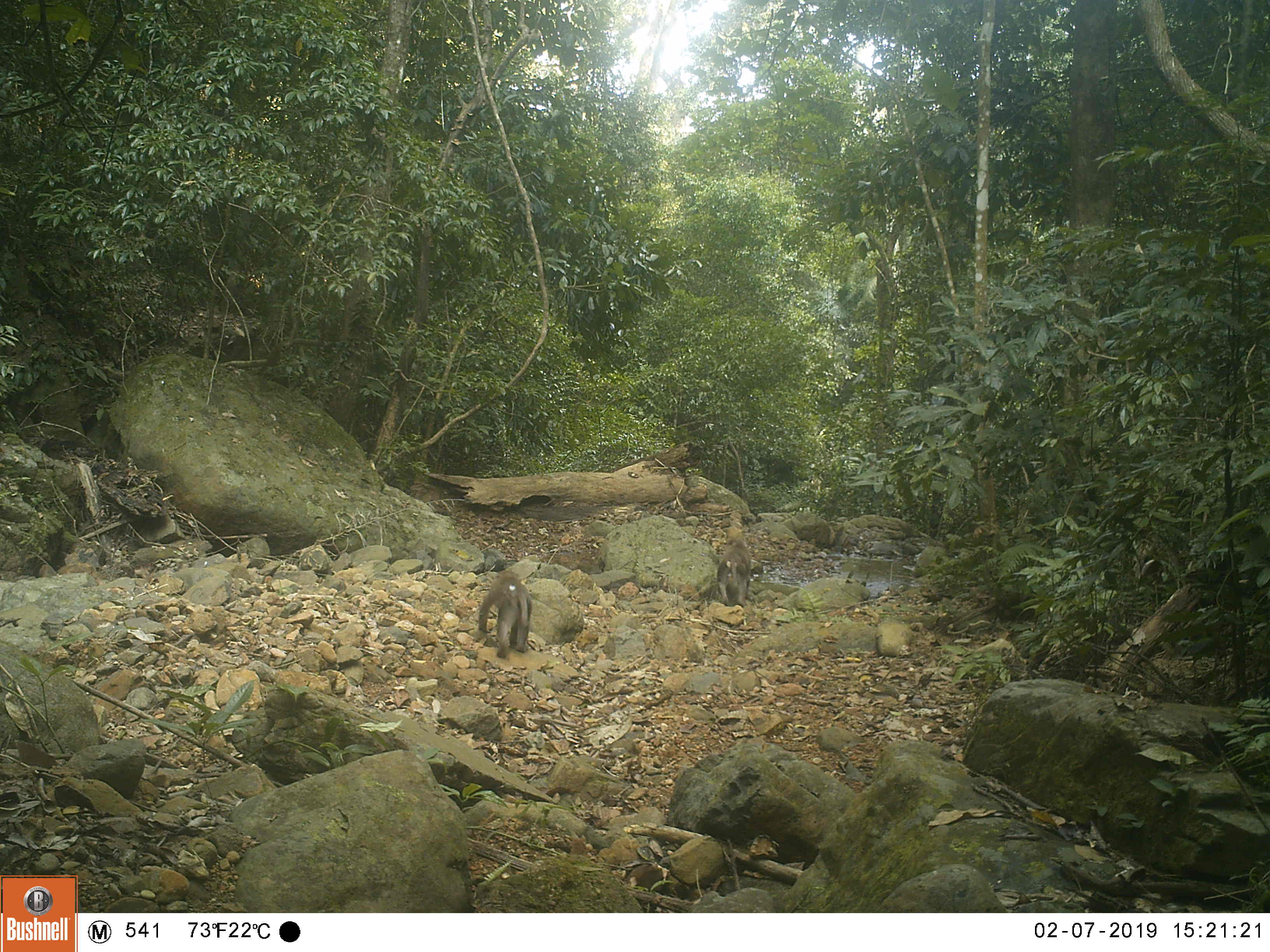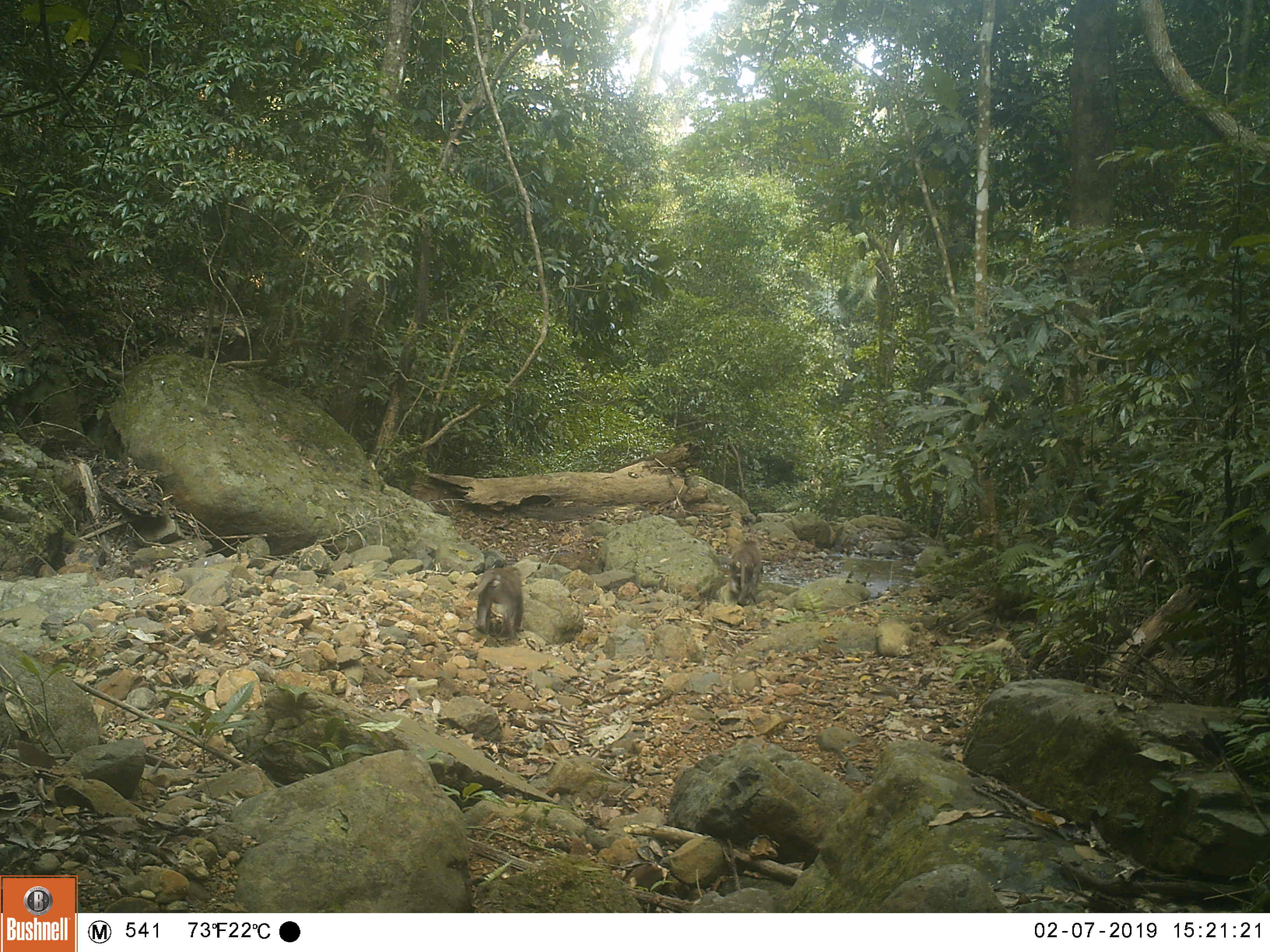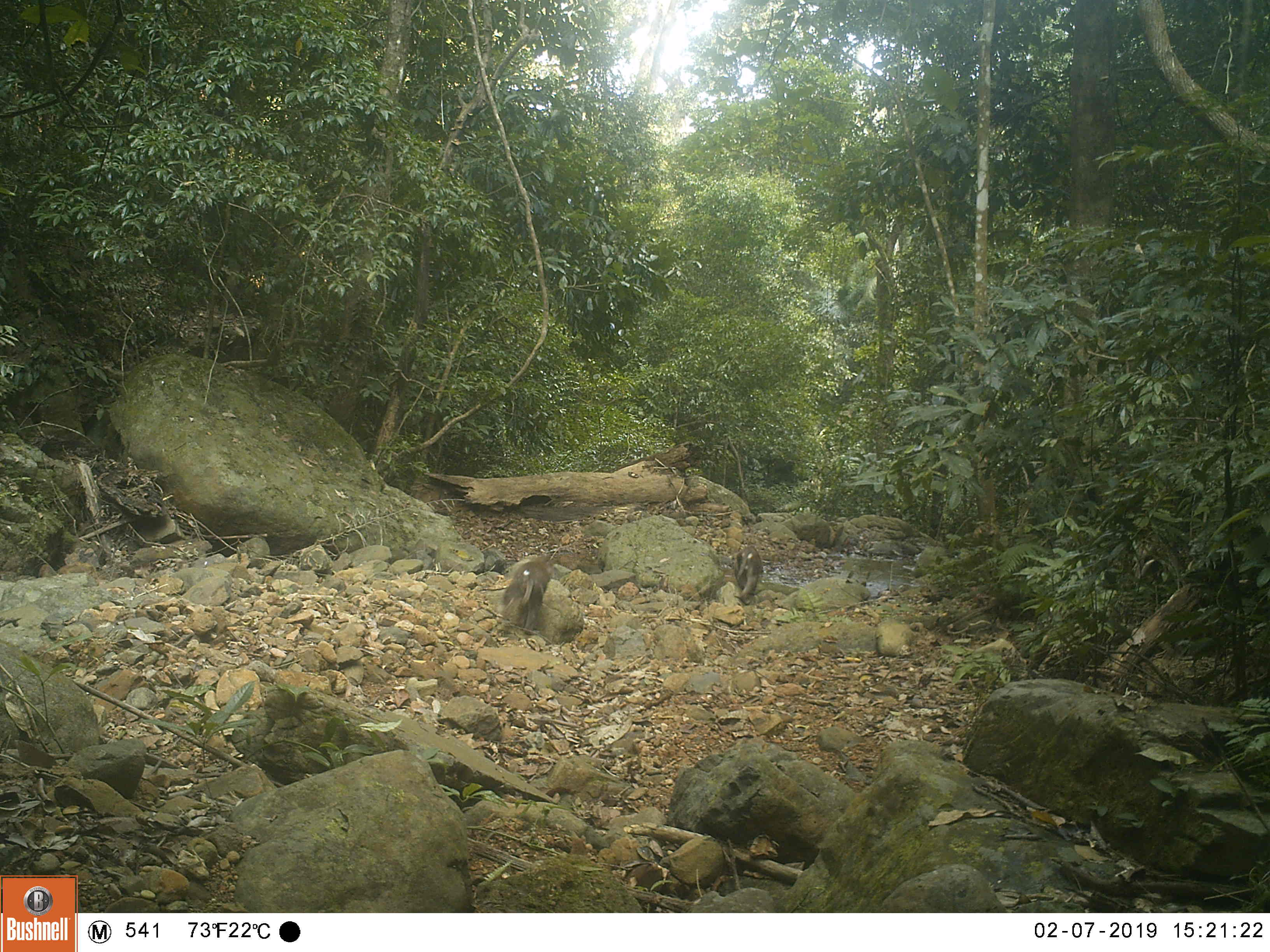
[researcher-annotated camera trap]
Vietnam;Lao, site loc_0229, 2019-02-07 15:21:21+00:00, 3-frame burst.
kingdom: Animalia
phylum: Chordata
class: Mammalia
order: Primates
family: Cercopithecidae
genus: Macaca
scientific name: Macaca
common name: macaques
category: assam or rhesus macaque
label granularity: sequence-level